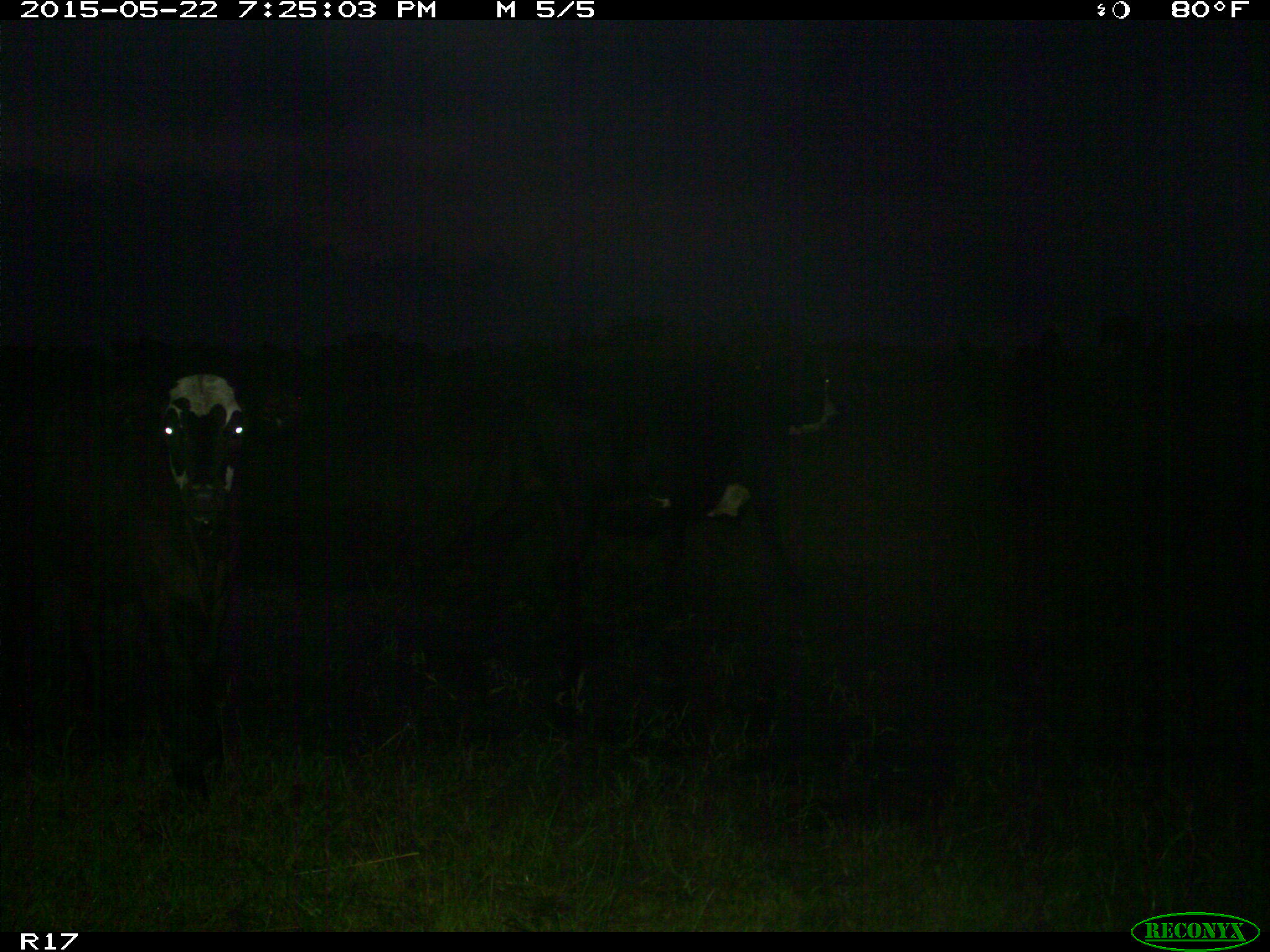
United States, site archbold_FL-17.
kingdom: Animalia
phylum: Chordata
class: Mammalia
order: Artiodactyla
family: Bovidae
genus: Bos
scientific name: Bos taurus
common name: domestic cow